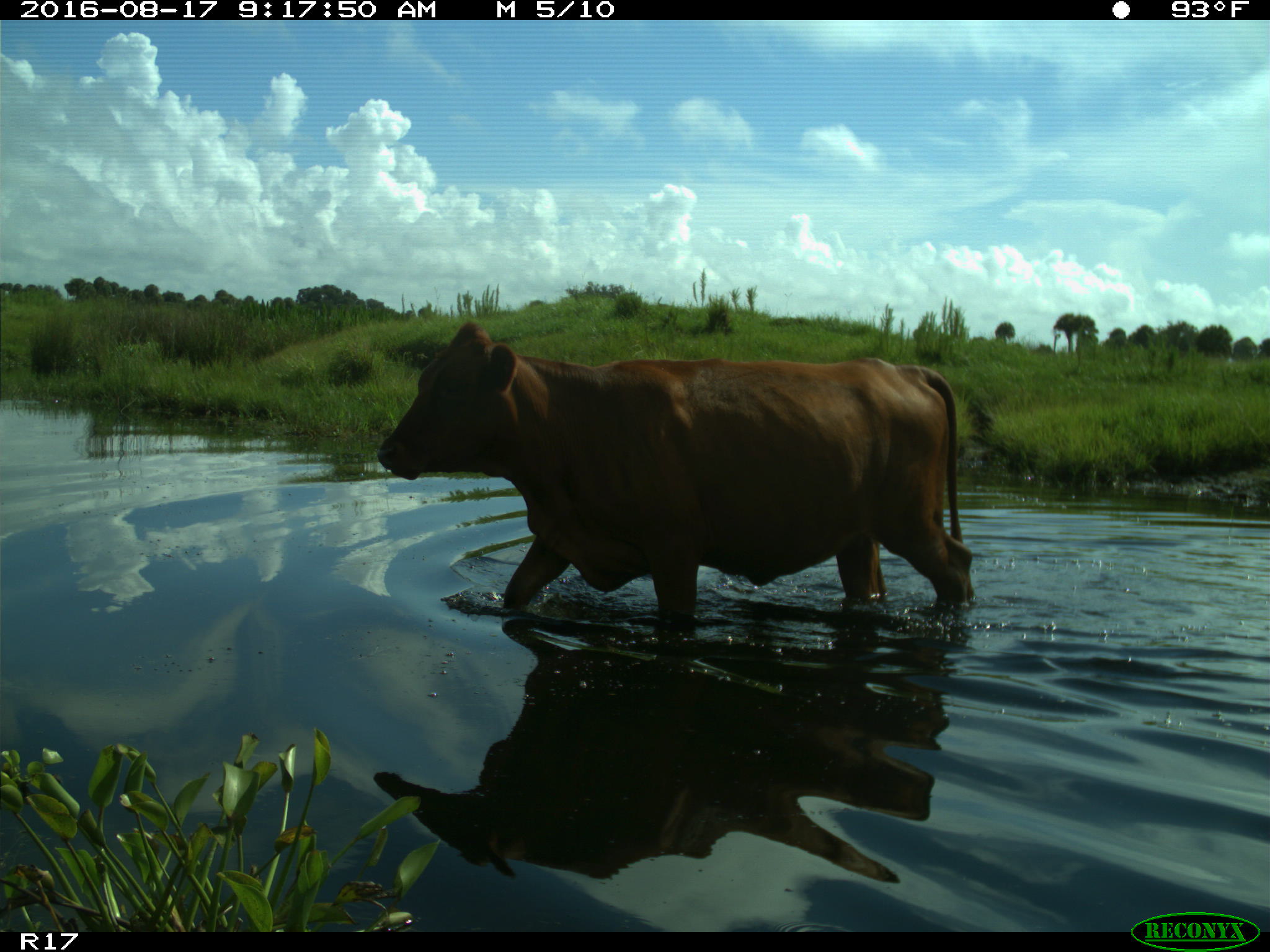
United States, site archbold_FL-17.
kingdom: Animalia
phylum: Chordata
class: Mammalia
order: Artiodactyla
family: Bovidae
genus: Bos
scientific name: Bos taurus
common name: domestic cow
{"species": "Bos taurus (domestic cow)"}